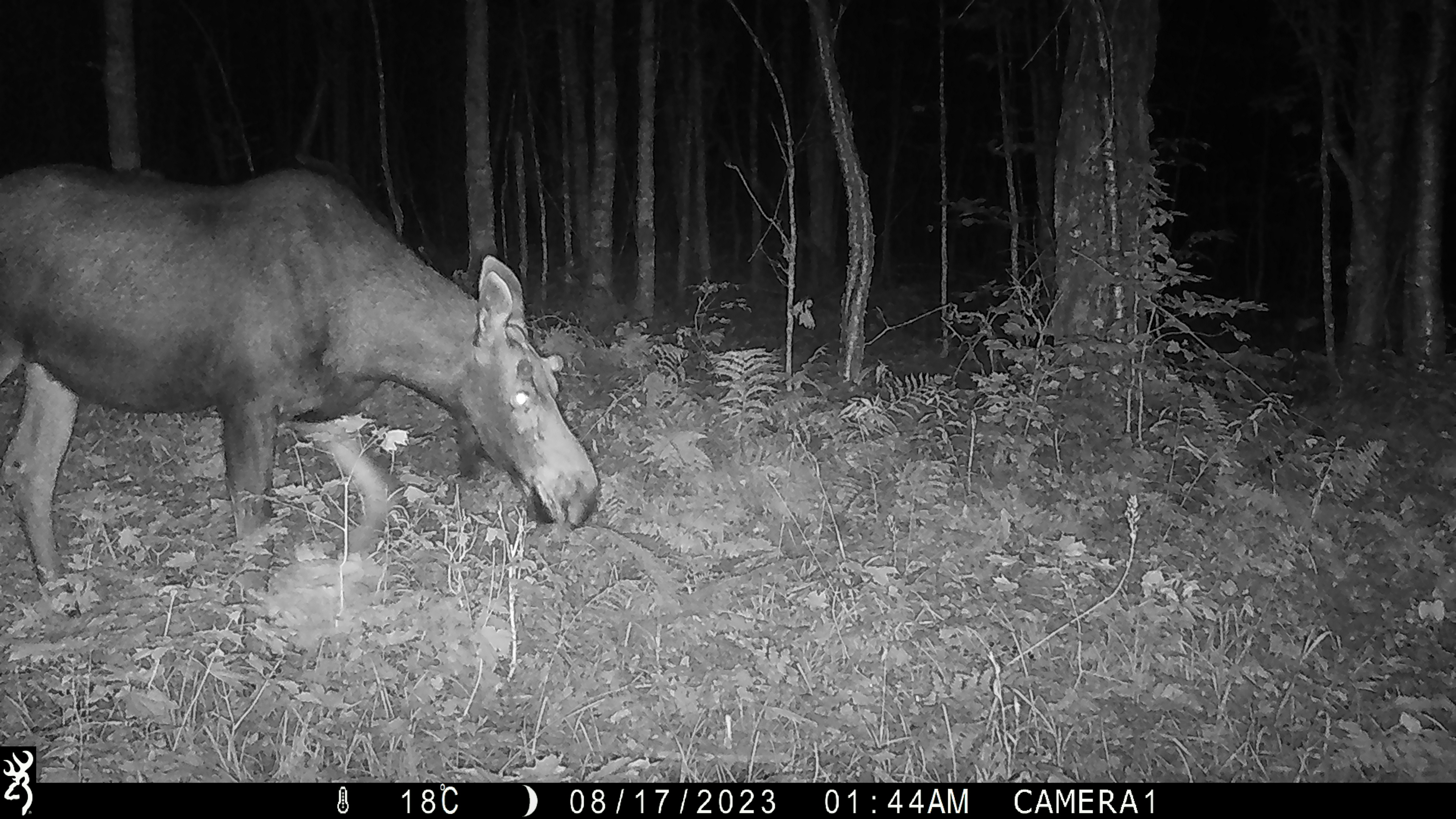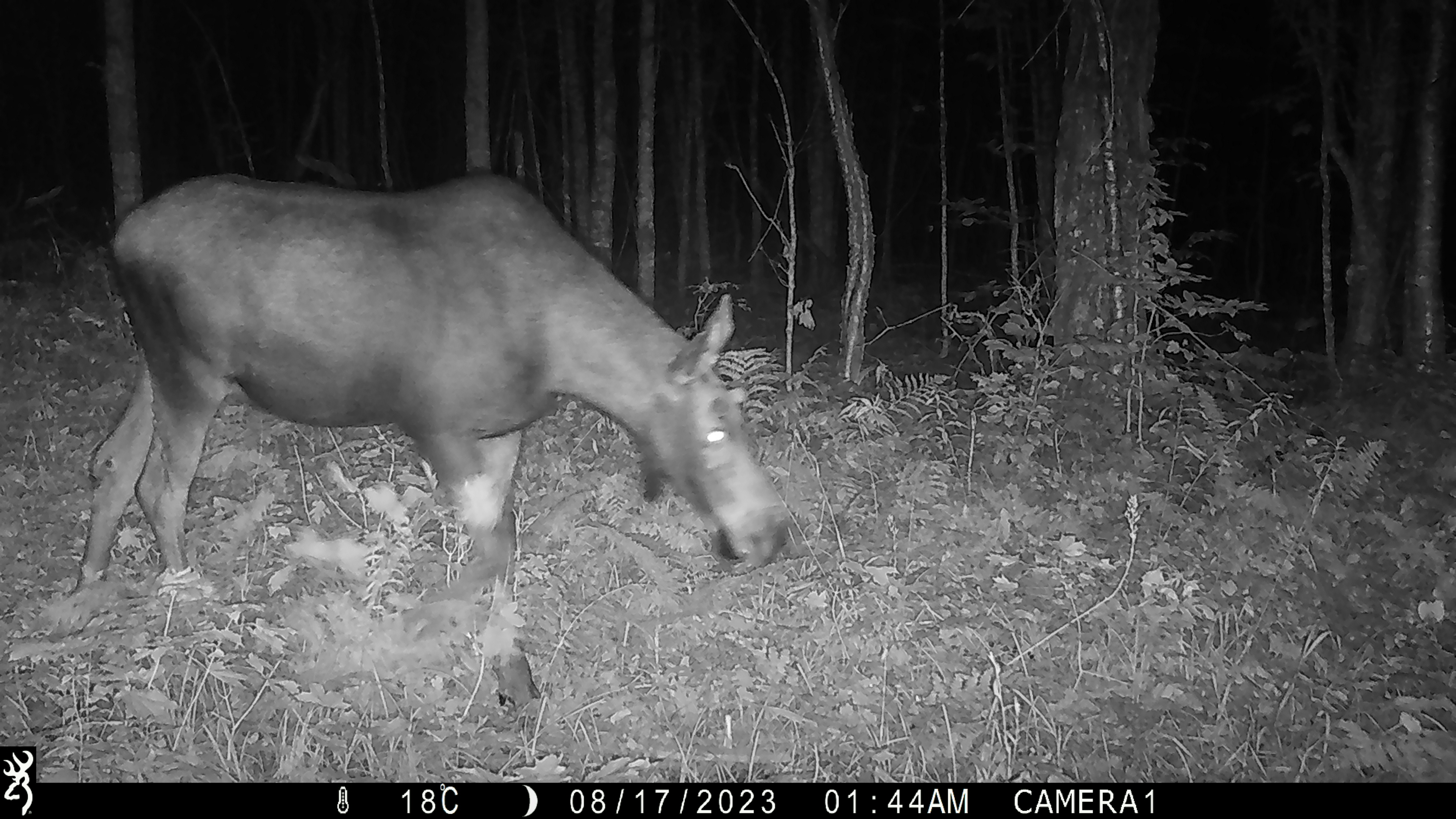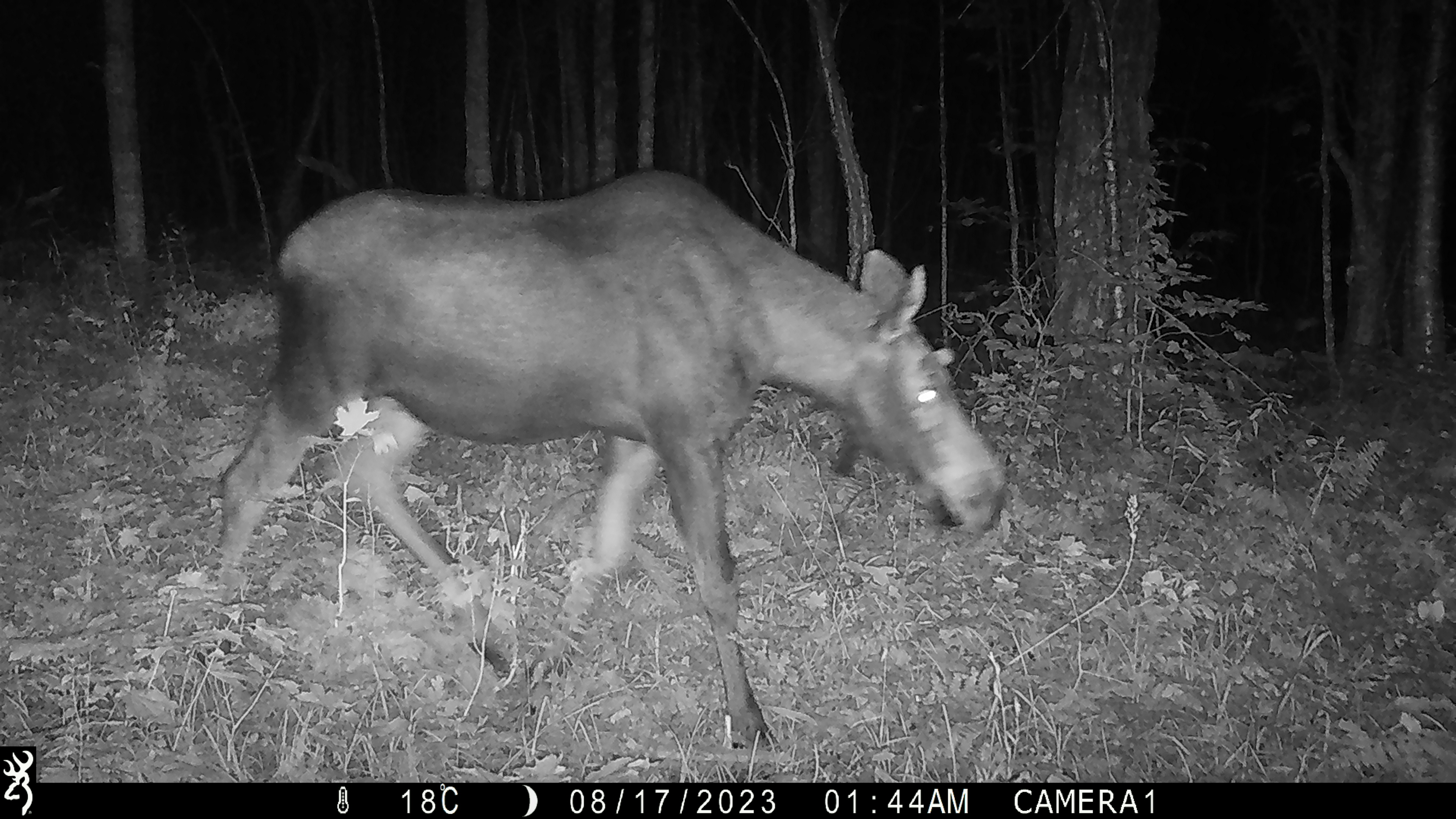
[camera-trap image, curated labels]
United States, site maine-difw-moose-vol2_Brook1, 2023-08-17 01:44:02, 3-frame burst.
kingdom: Animalia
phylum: Chordata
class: Mammalia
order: Artiodactyla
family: Cervidae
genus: Alces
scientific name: Alces alces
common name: moose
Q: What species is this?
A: Moose (Alces alces).